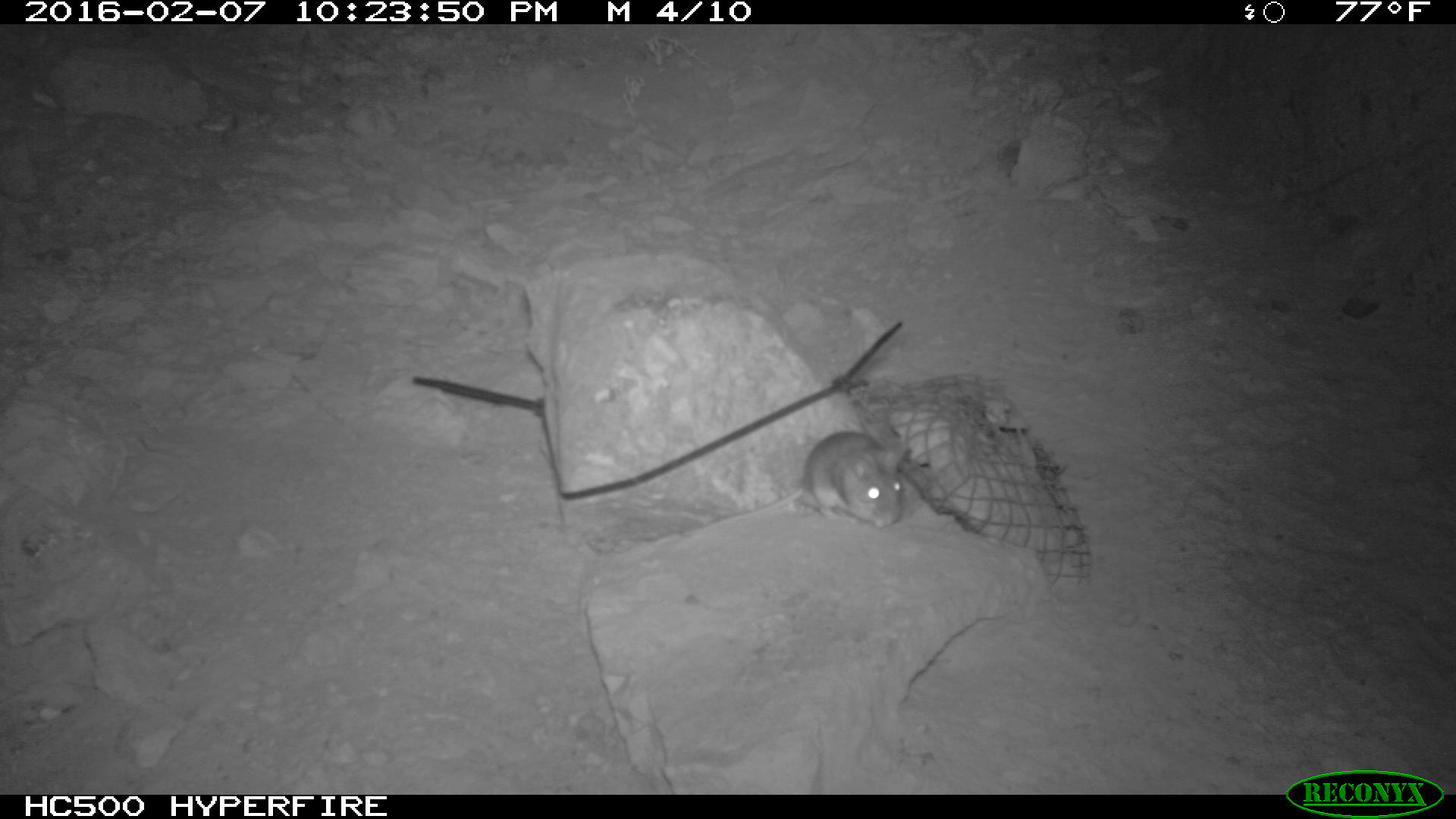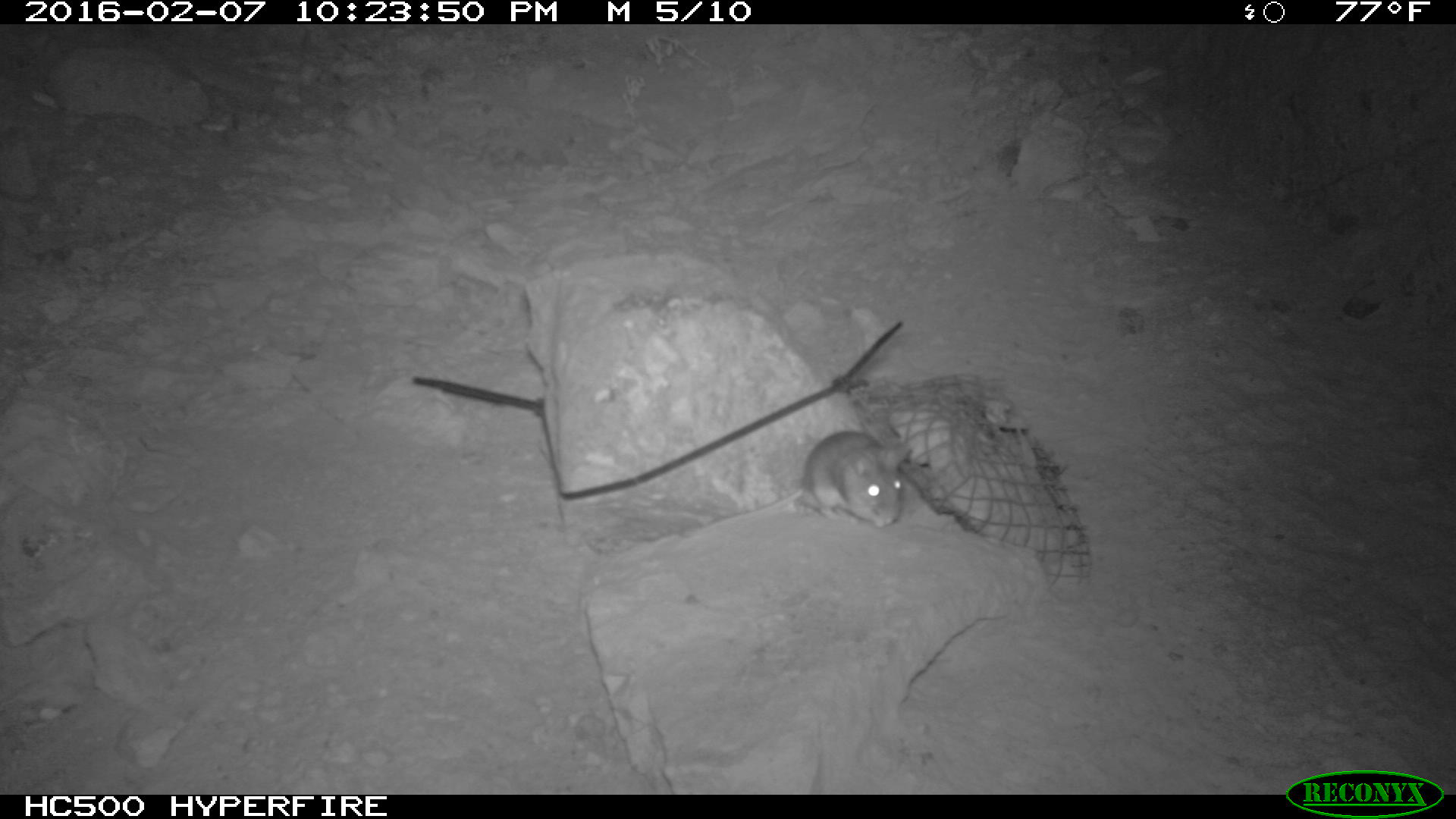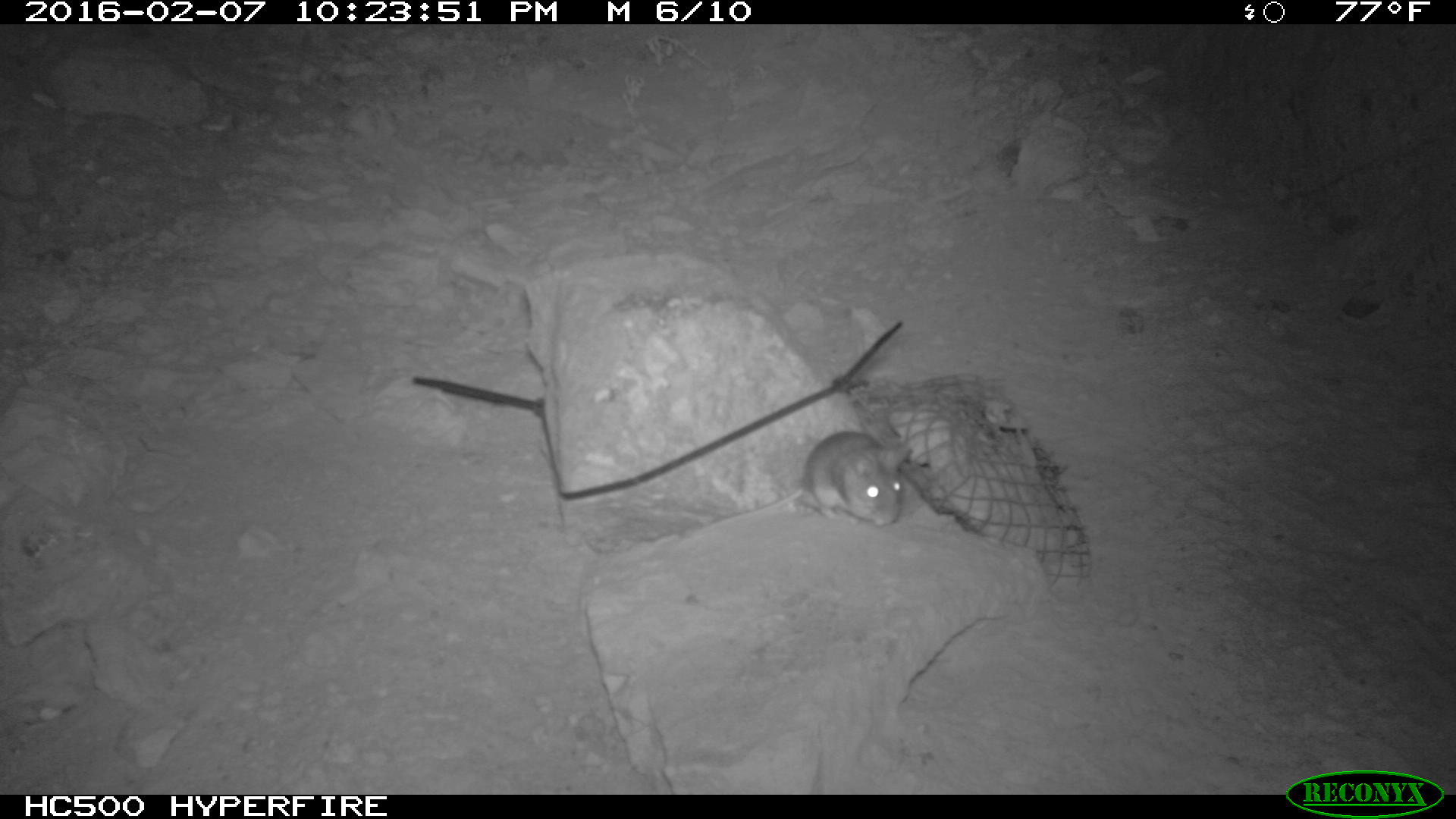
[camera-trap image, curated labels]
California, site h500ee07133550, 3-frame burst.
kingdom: Animalia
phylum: Chordata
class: Mammalia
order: Rodentia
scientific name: Rodentia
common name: rodent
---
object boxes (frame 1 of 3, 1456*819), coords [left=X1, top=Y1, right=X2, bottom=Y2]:
rodent: [left=655, top=432, right=907, bottom=544]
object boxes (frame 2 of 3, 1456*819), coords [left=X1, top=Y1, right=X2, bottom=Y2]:
rodent: [left=682, top=430, right=910, bottom=535]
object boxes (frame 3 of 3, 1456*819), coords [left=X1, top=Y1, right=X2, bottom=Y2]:
rodent: [left=678, top=429, right=911, bottom=538]